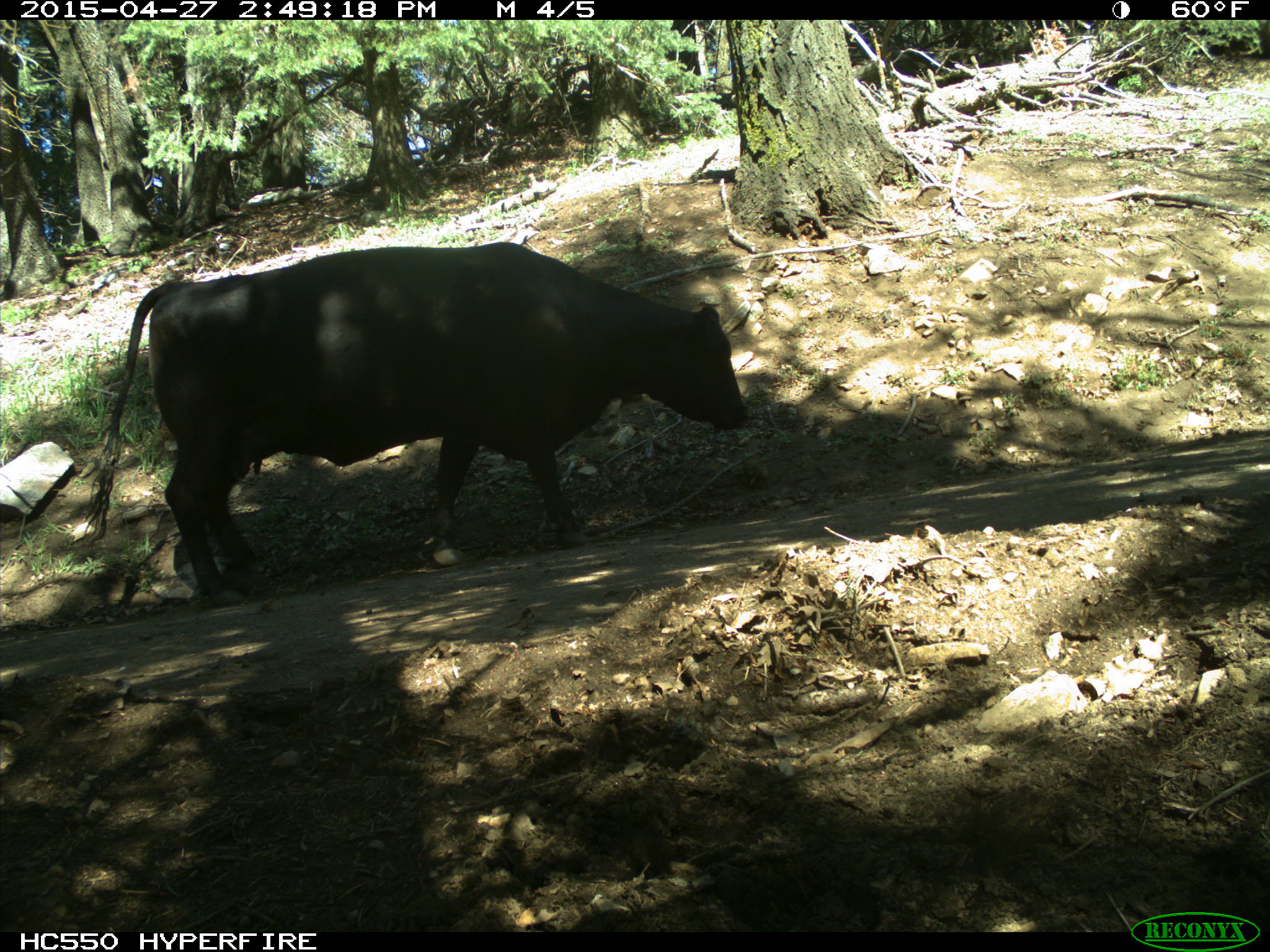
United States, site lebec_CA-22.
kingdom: Animalia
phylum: Chordata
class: Mammalia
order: Artiodactyla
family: Bovidae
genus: Bos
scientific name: Bos taurus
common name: domestic cow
Bos taurus (domestic cow).